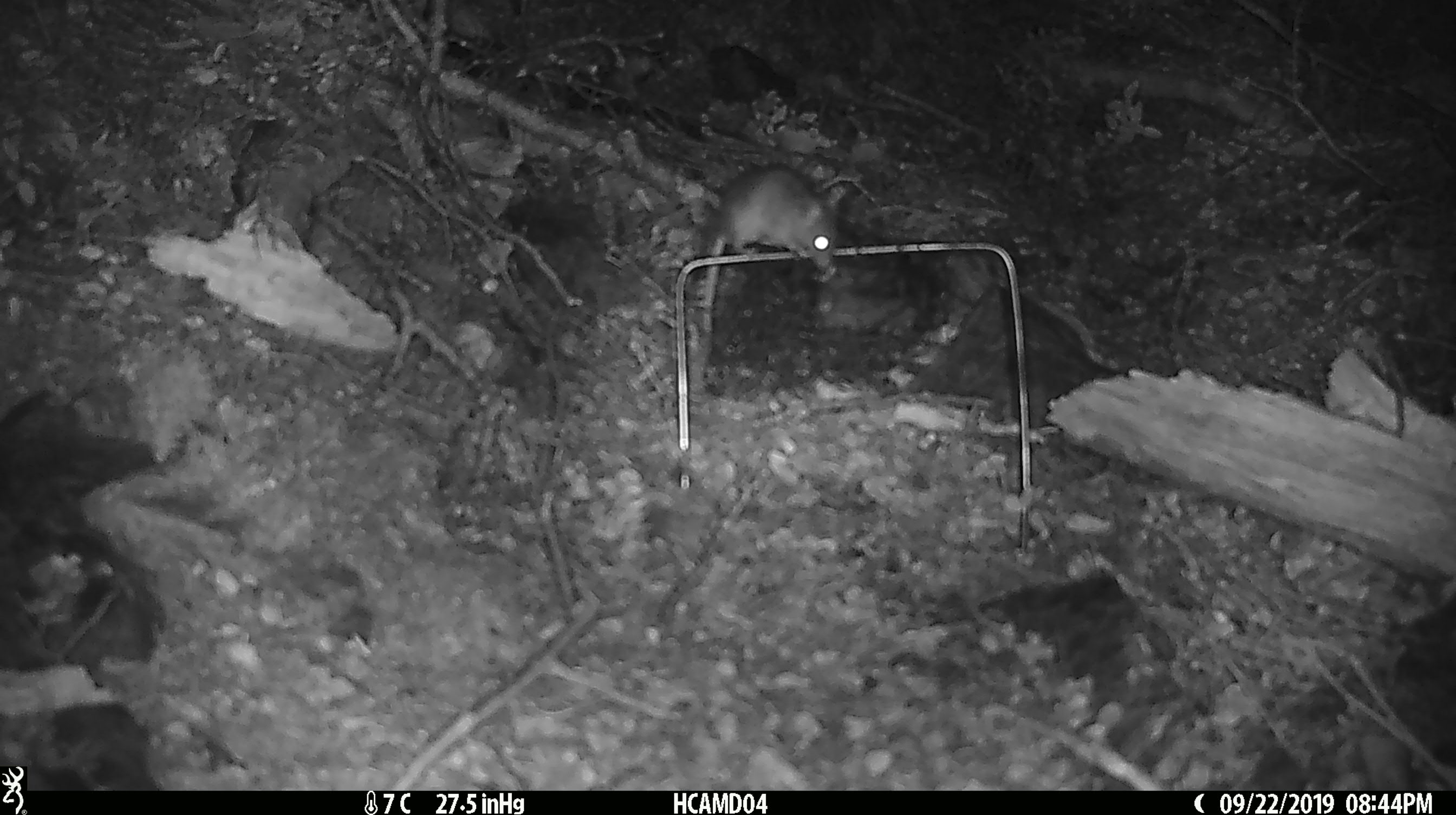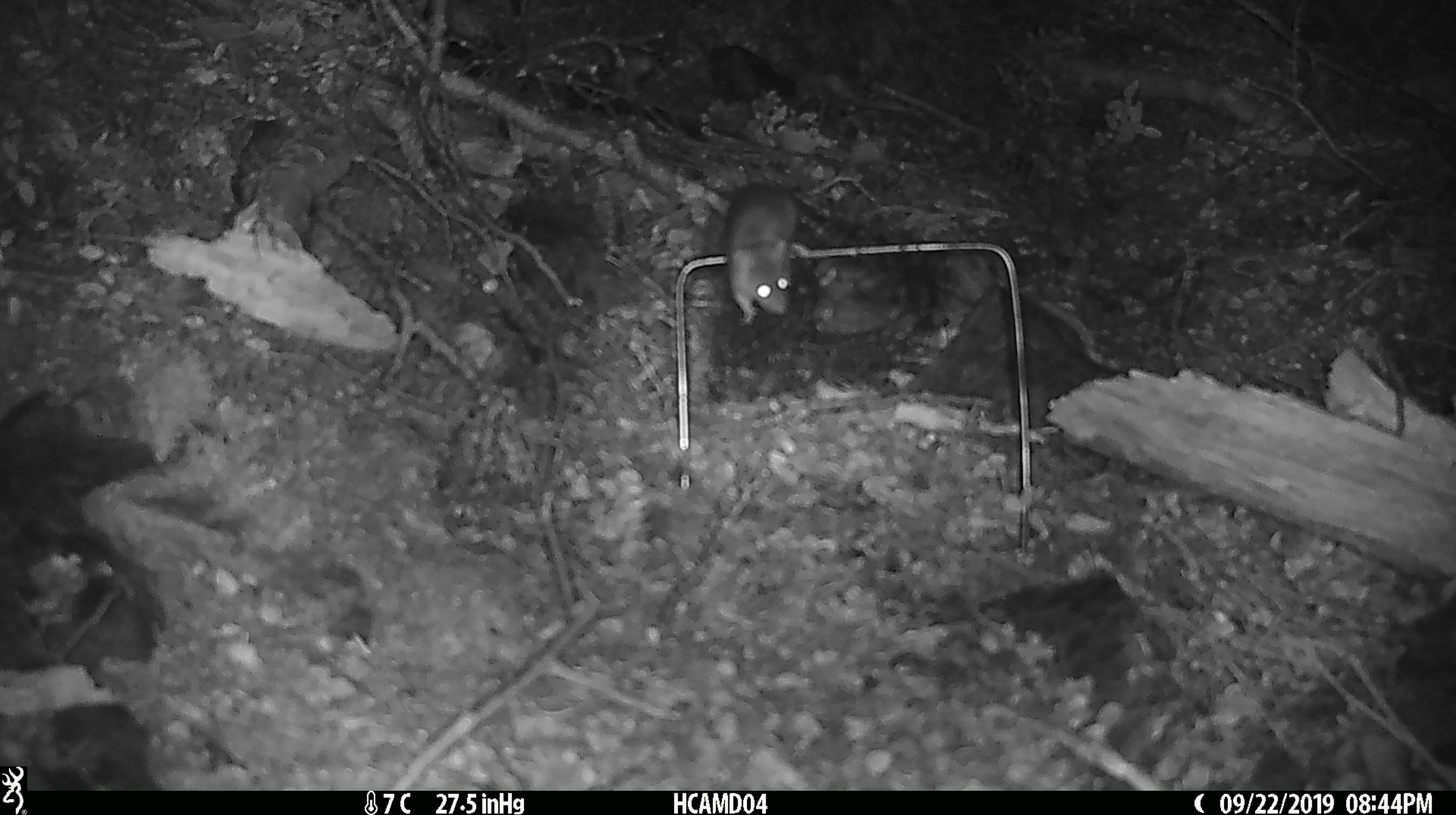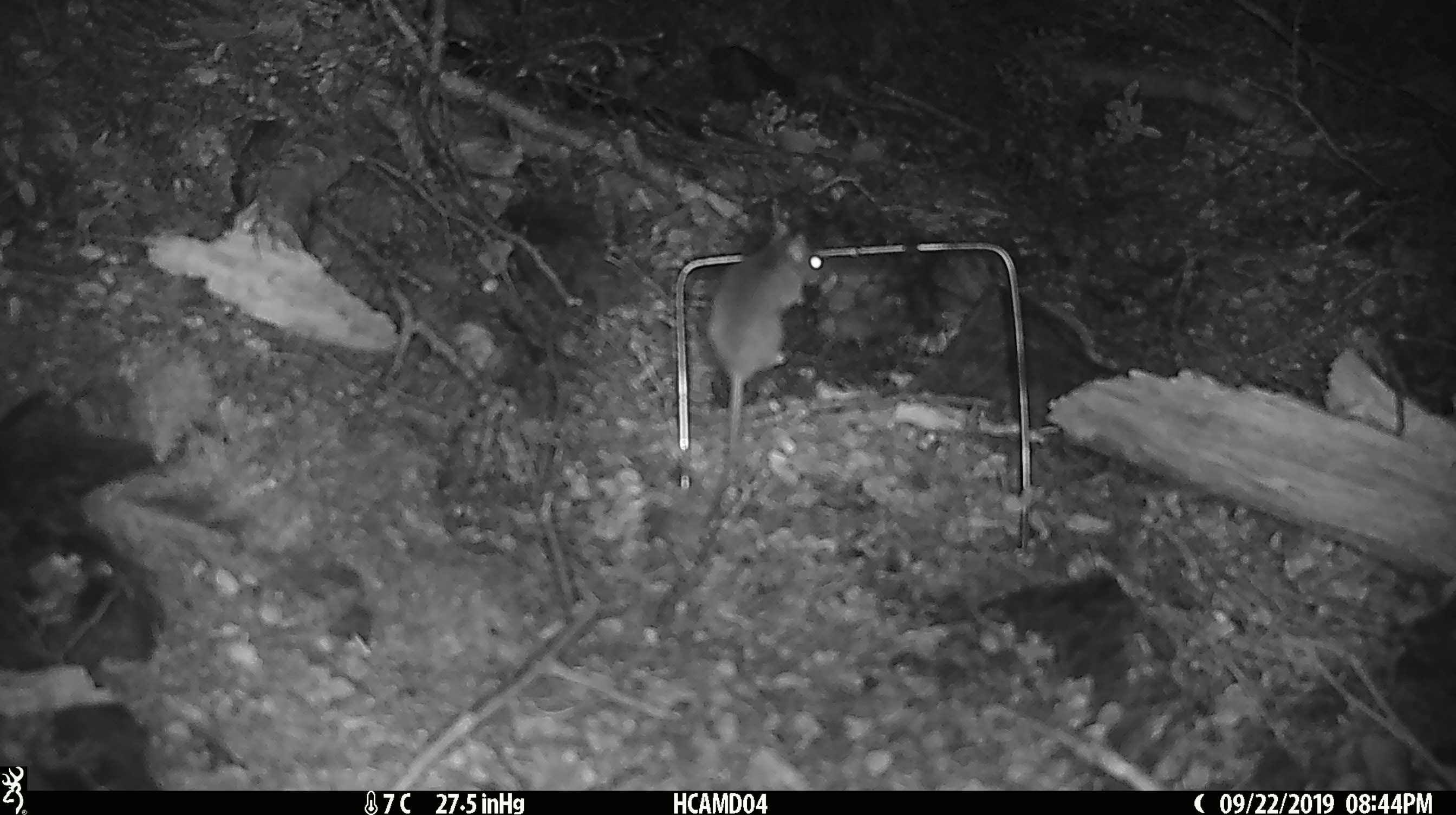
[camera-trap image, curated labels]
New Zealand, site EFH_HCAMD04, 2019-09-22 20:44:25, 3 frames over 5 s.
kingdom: Animalia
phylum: Chordata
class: Mammalia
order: Rodentia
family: Muridae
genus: Mus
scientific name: Mus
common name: mouse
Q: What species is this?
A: Mouse (Mus).